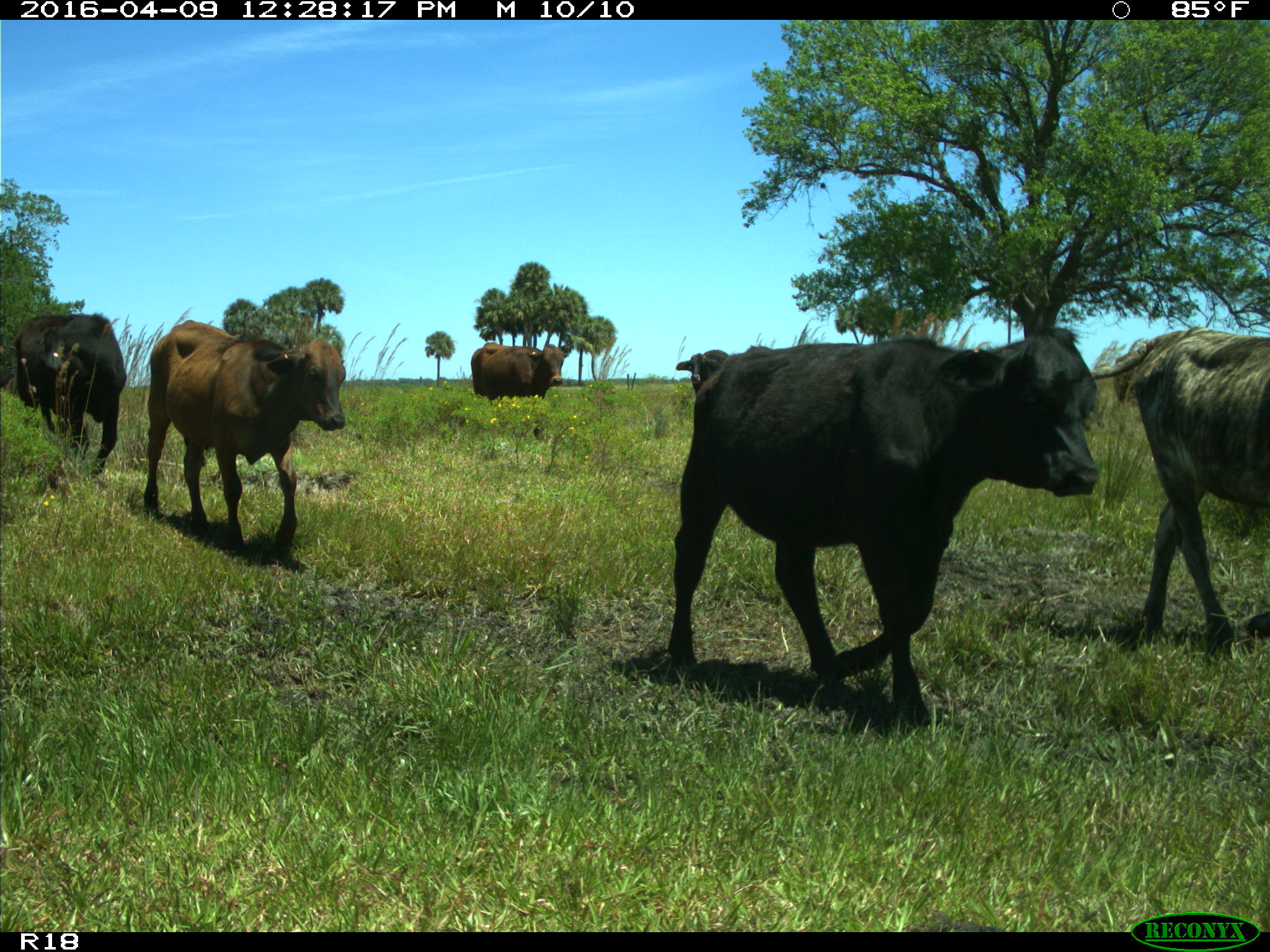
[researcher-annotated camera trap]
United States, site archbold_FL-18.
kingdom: Animalia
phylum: Chordata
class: Mammalia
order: Artiodactyla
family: Bovidae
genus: Bos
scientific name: Bos taurus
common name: domestic cow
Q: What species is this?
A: Bos taurus (domestic cow).